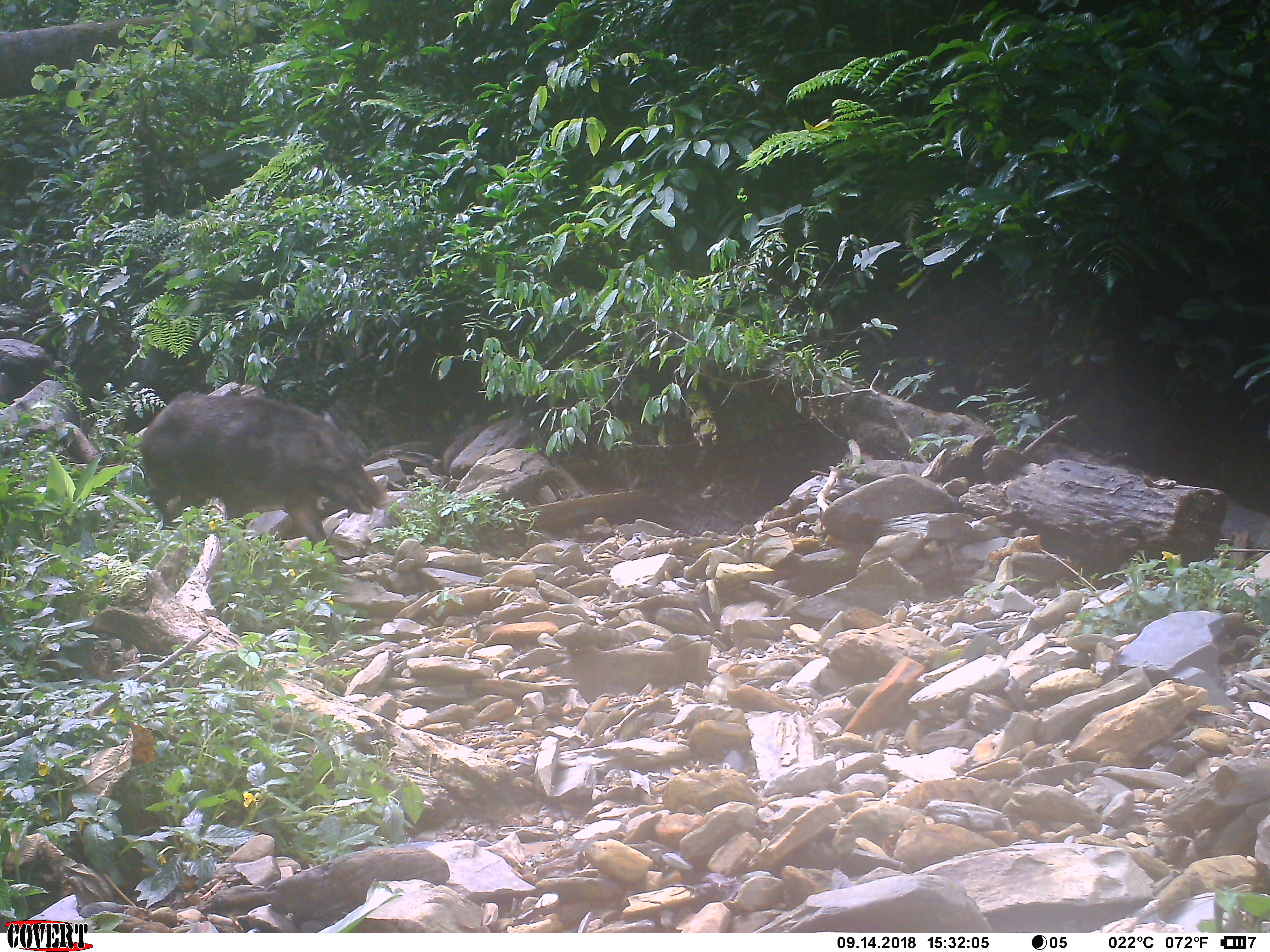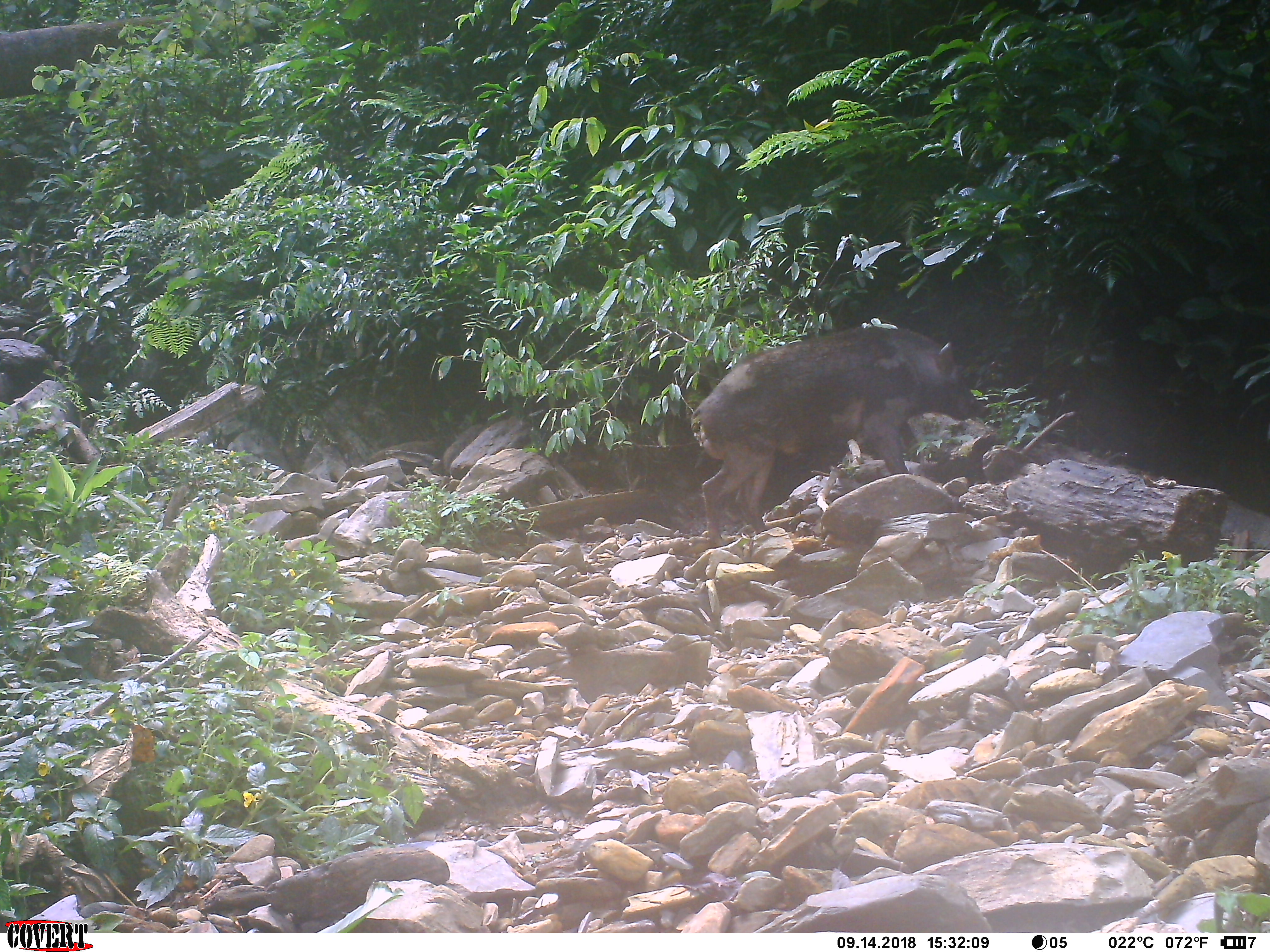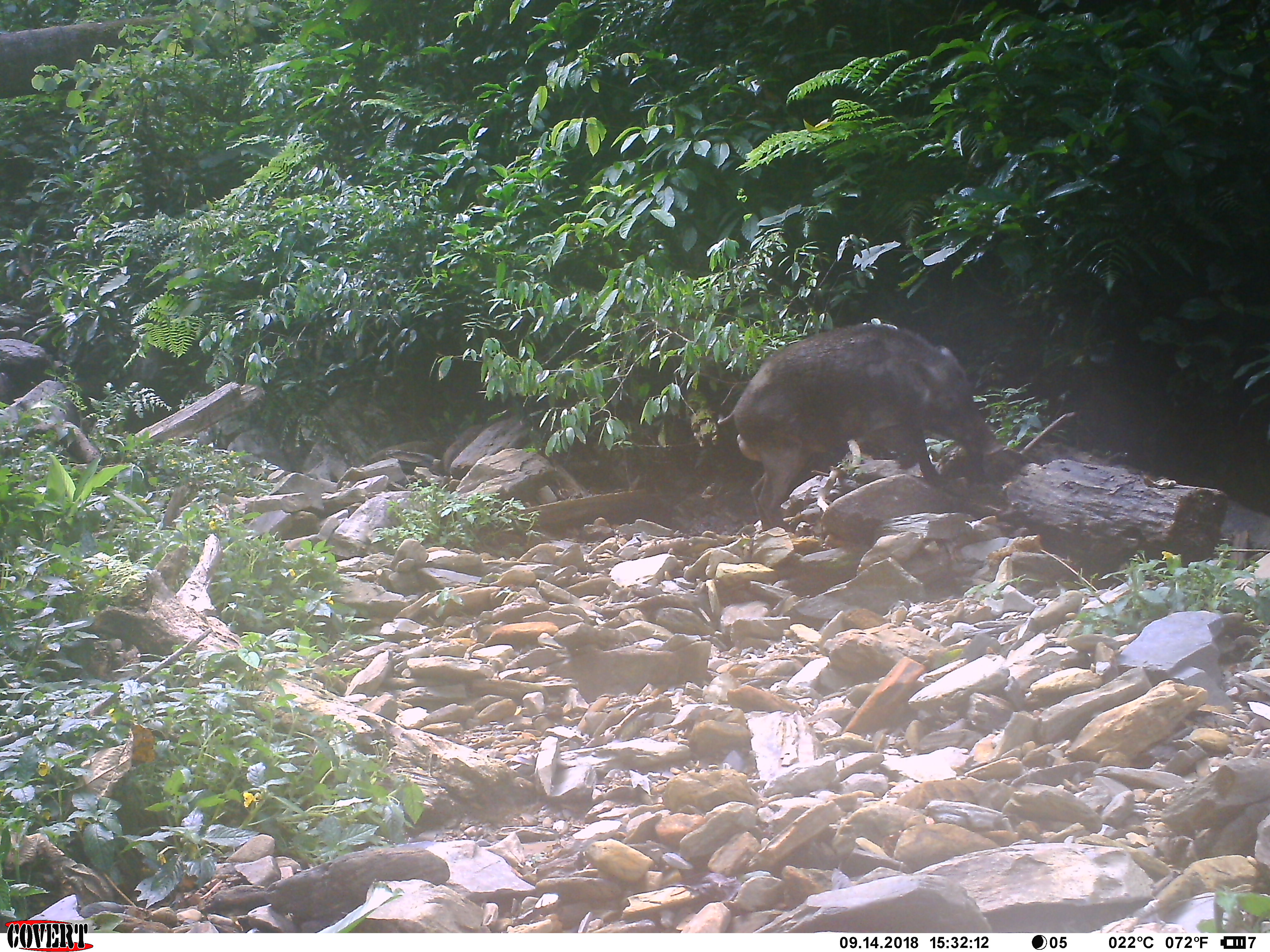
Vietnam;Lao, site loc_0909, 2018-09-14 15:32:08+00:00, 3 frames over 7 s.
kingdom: Animalia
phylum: Chordata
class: Mammalia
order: Artiodactyla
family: Suidae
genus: Sus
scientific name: Sus scrofa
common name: eurasian wild pig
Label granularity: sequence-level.